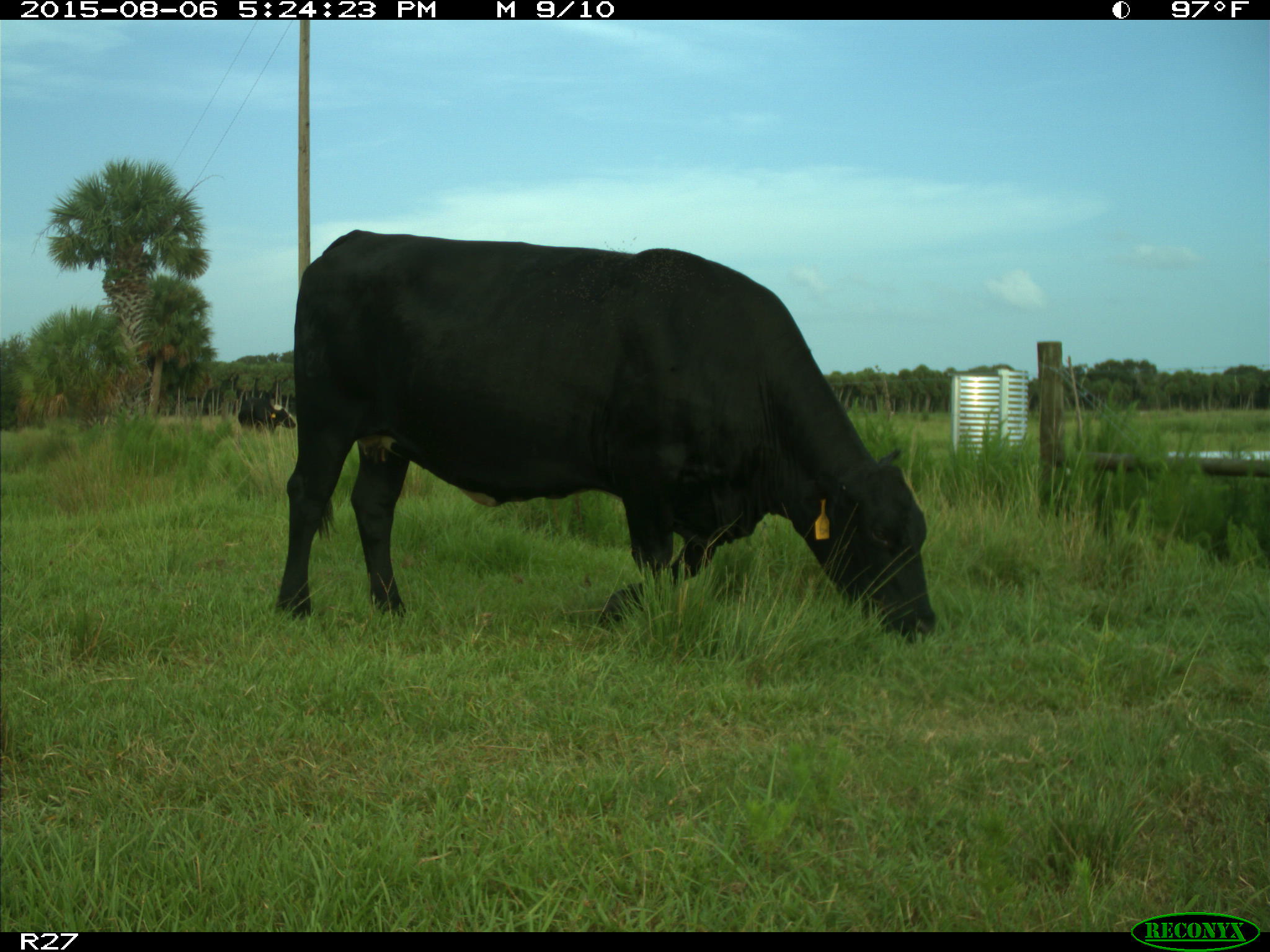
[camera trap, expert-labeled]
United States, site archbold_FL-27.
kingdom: Animalia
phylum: Chordata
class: Mammalia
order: Artiodactyla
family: Bovidae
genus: Bos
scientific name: Bos taurus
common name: domestic cow